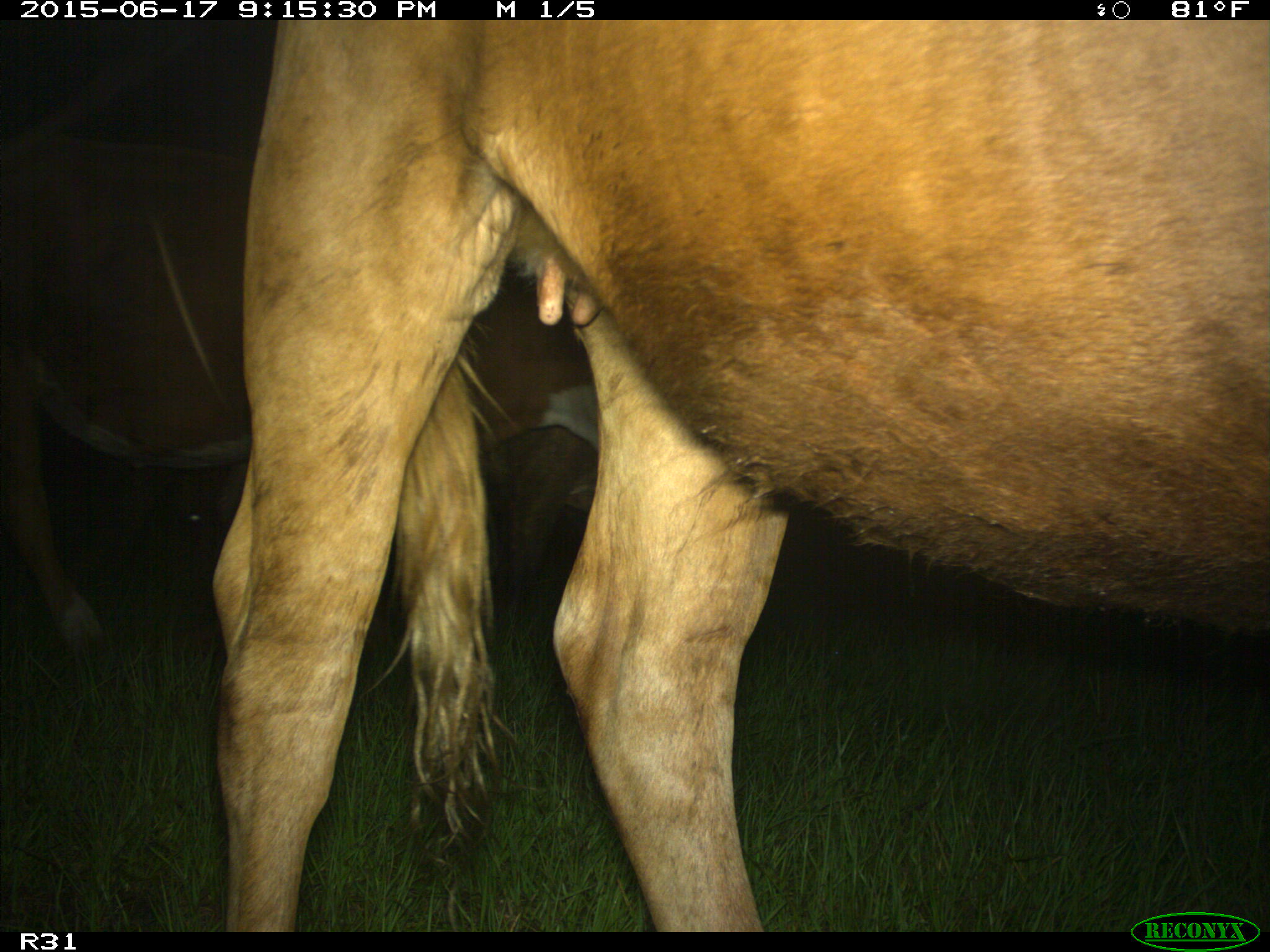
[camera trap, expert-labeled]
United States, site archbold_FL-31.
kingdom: Animalia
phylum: Chordata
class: Mammalia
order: Artiodactyla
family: Bovidae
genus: Bos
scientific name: Bos taurus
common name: domestic cow